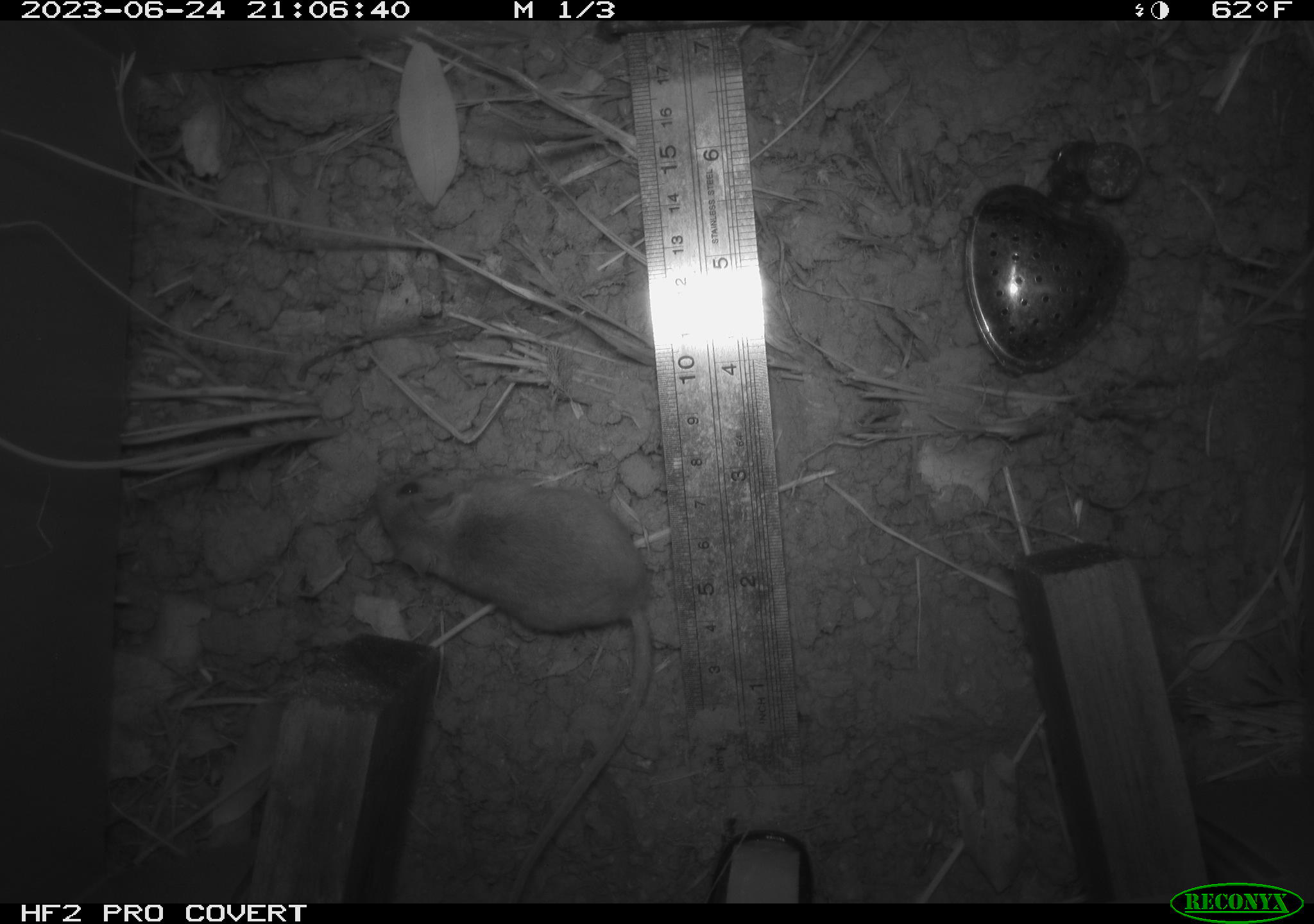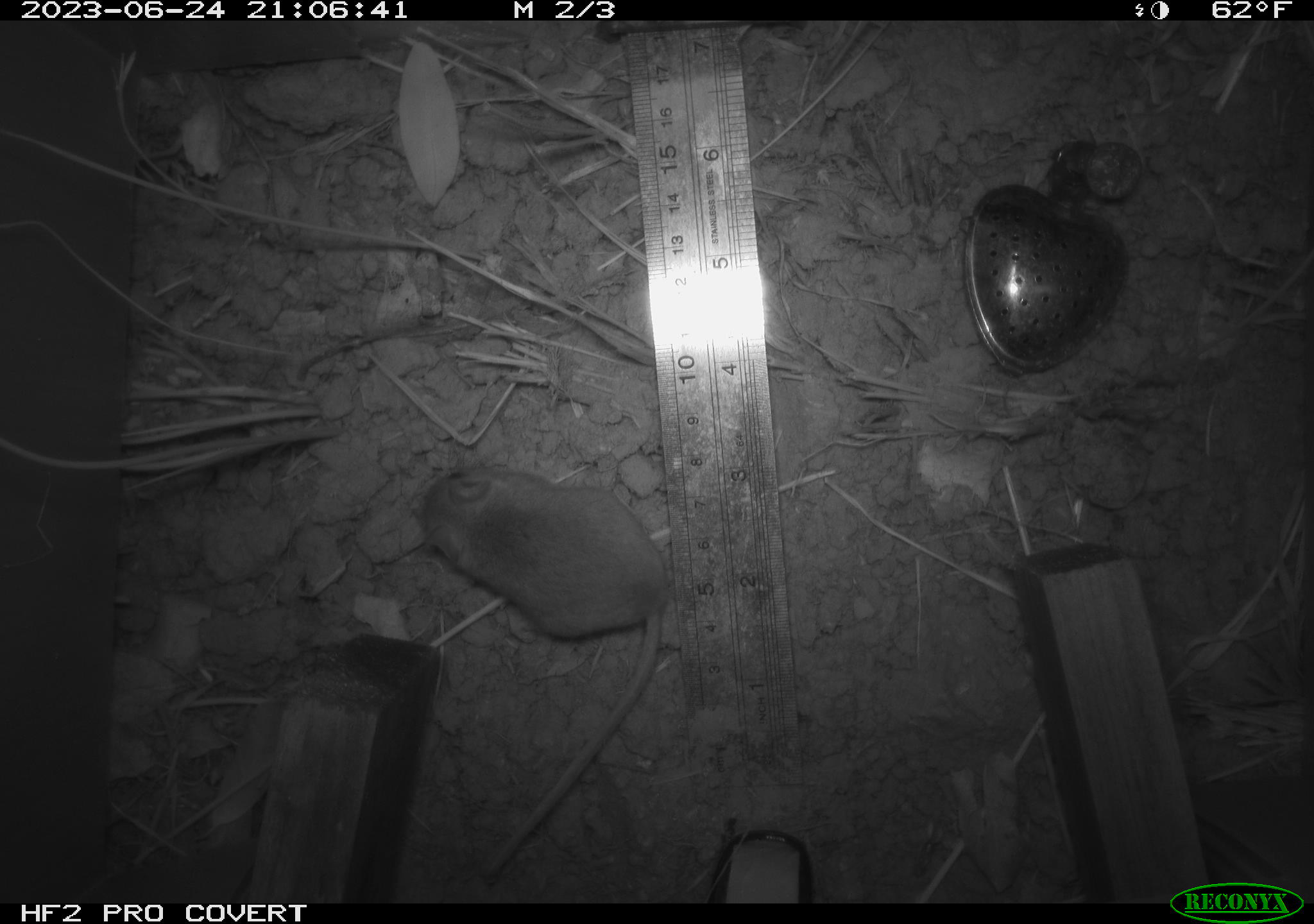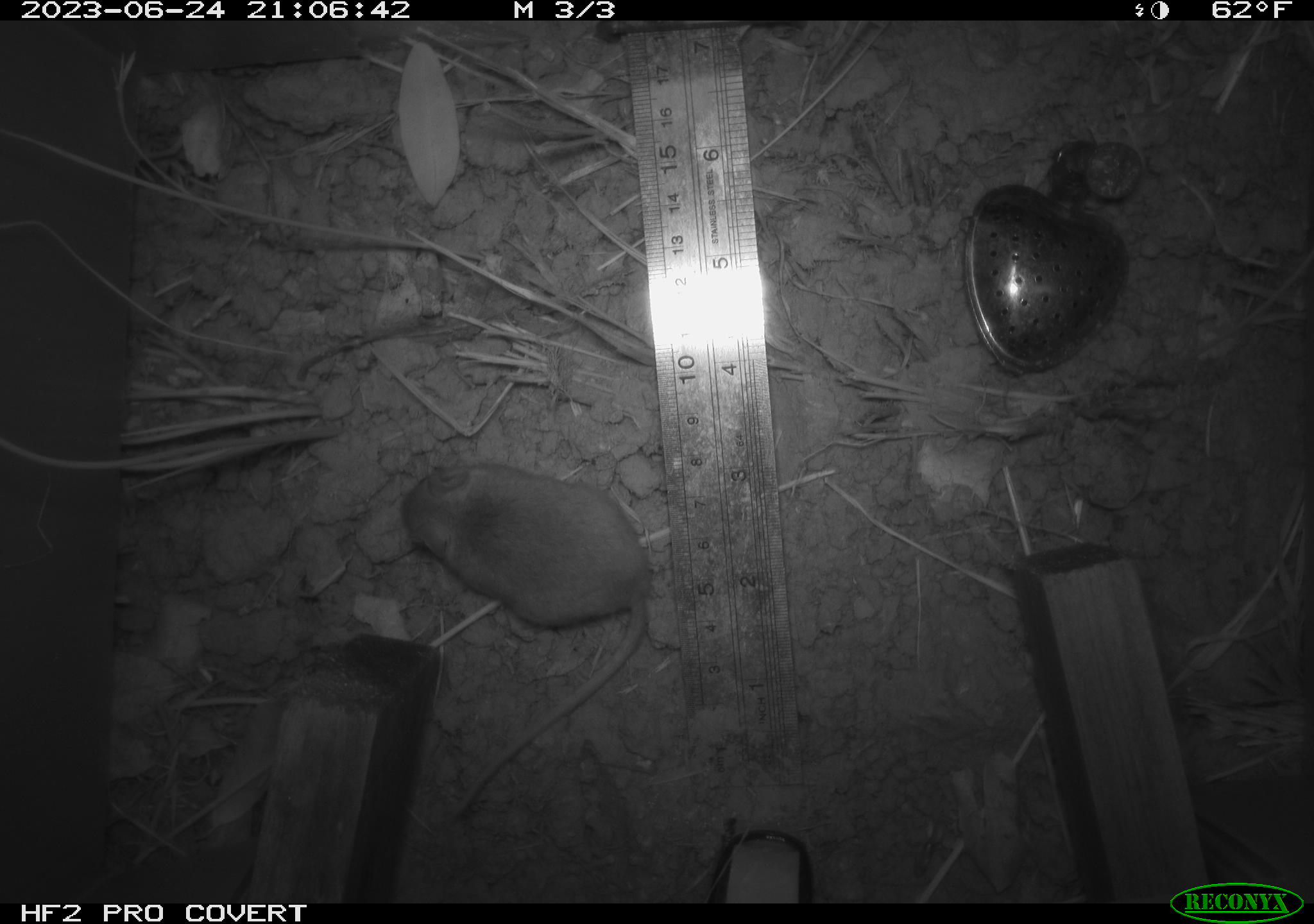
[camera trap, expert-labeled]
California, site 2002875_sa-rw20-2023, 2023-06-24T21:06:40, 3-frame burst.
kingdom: Animalia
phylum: Chordata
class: Mammalia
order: Rodentia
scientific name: Rodentia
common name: mouse species